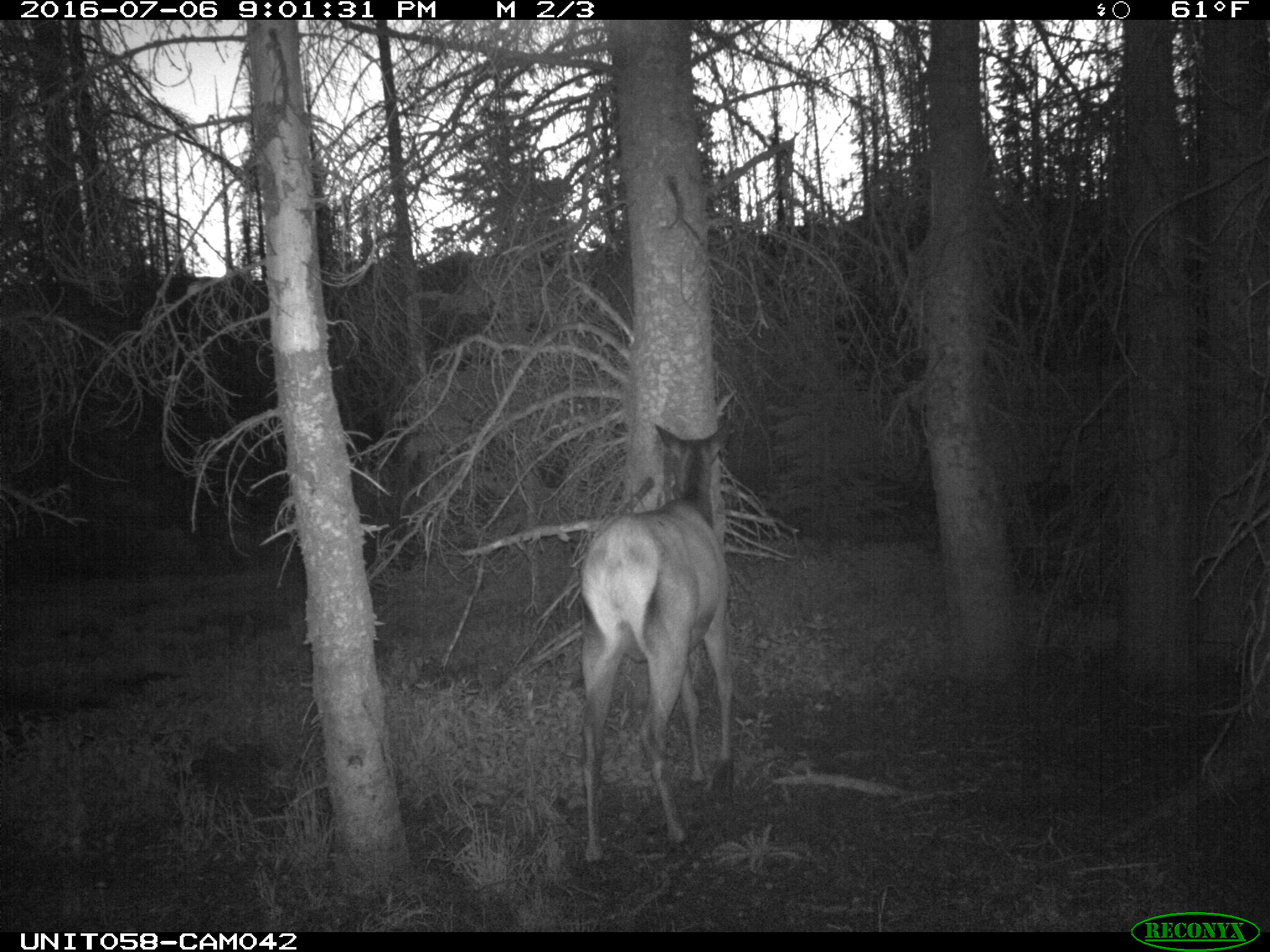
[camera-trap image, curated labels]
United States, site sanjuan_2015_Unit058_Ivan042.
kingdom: Animalia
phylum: Chordata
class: Mammalia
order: Artiodactyla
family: Cervidae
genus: Cervus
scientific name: Cervus elaphus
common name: red deer